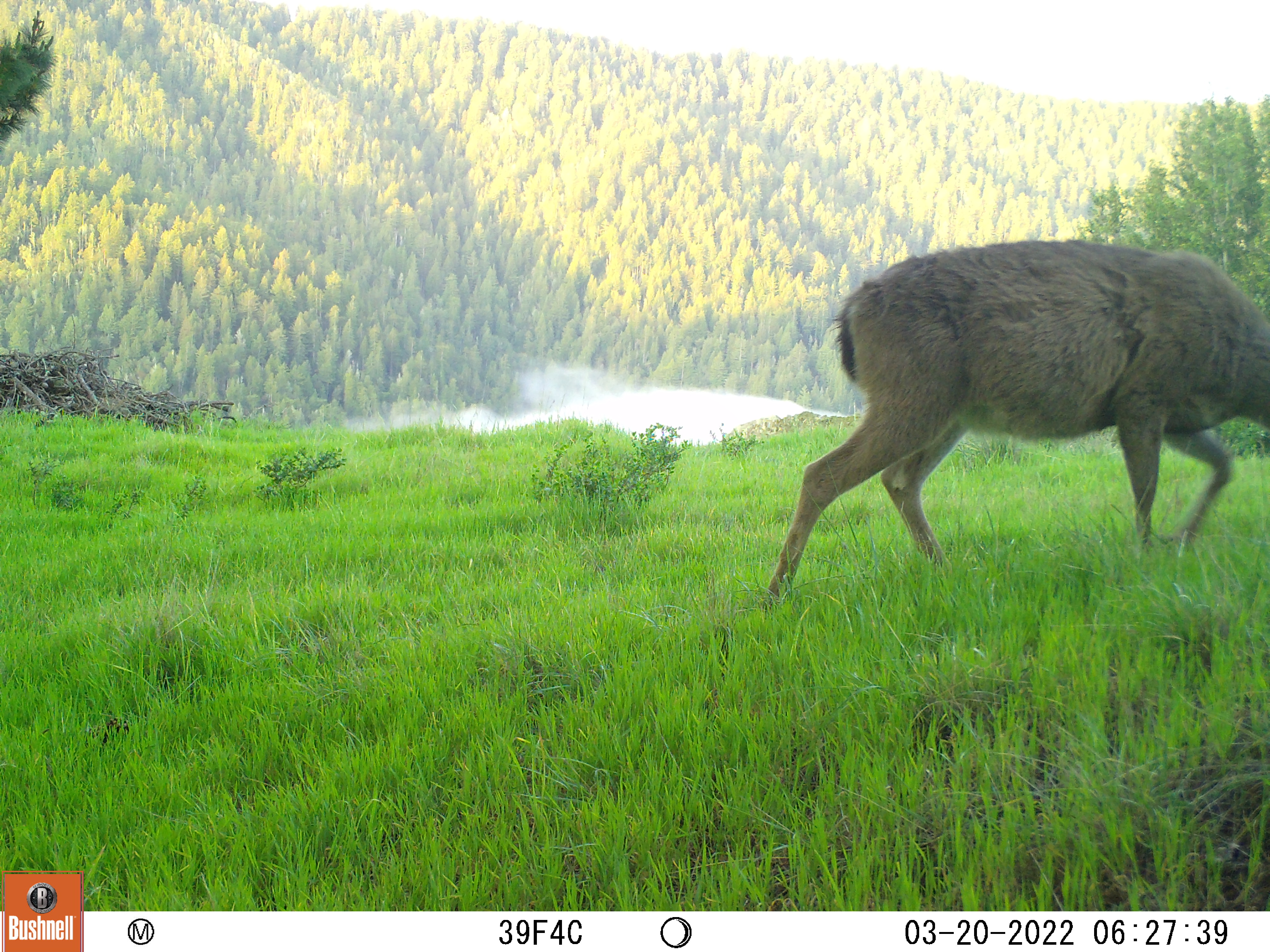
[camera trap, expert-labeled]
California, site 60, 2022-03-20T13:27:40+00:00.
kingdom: Animalia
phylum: Chordata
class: Mammalia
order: Artiodactyla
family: Cervidae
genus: Odocoileus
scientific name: Odocoileus hemionus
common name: mule deer